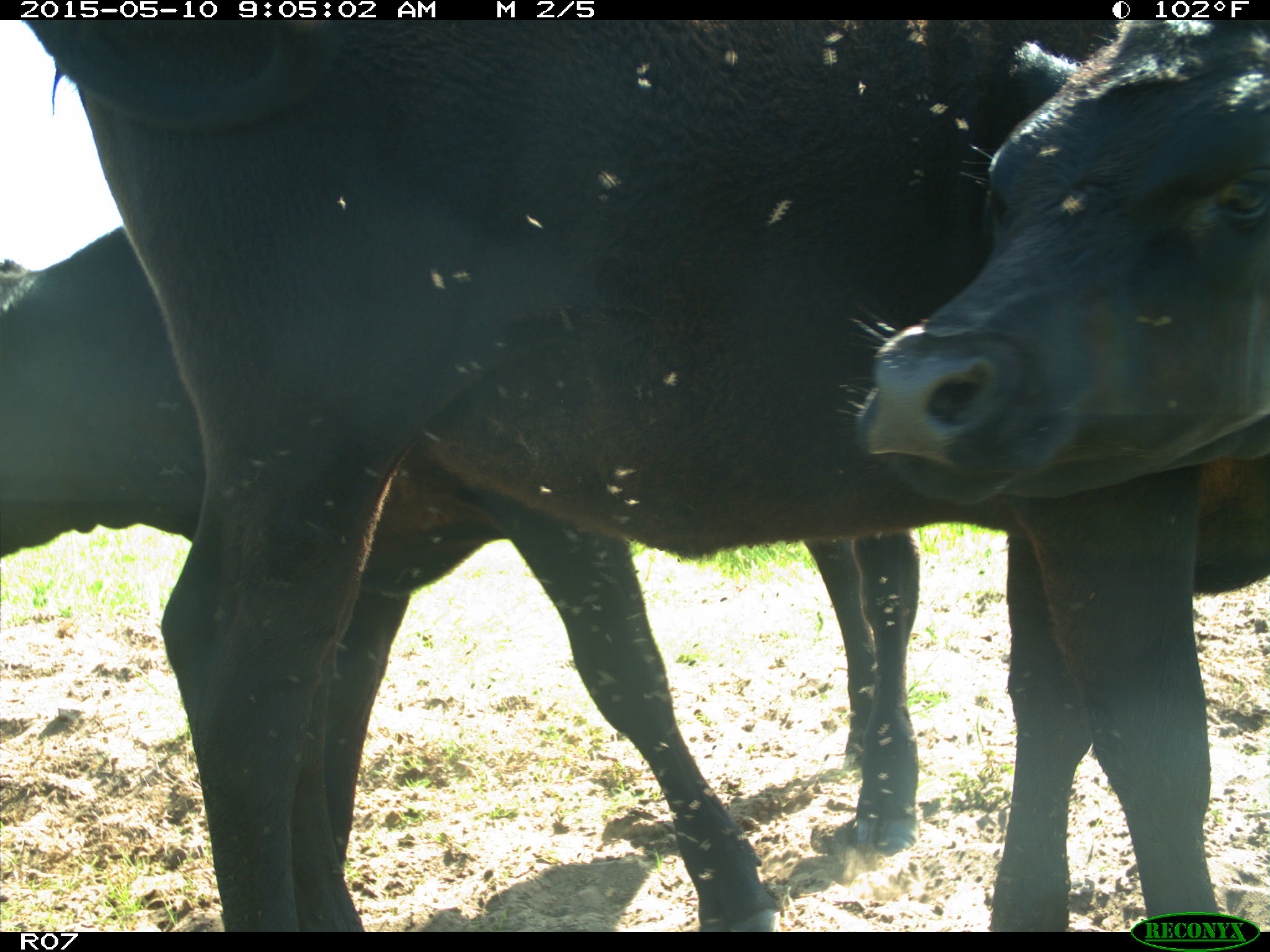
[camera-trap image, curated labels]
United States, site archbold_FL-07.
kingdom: Animalia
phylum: Chordata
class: Mammalia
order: Artiodactyla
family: Bovidae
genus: Bos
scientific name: Bos taurus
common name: domestic cow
Bos taurus (domestic cow).